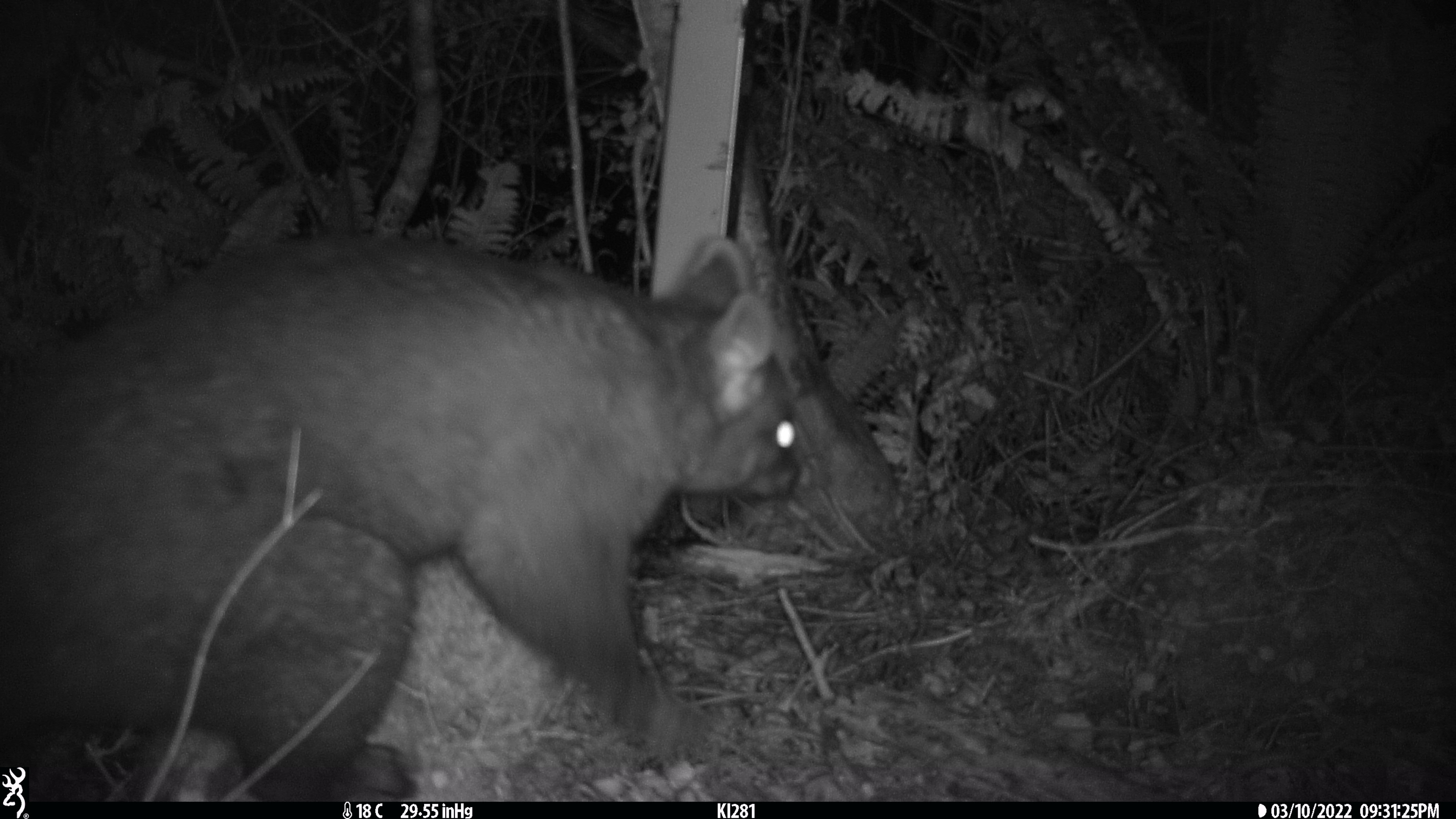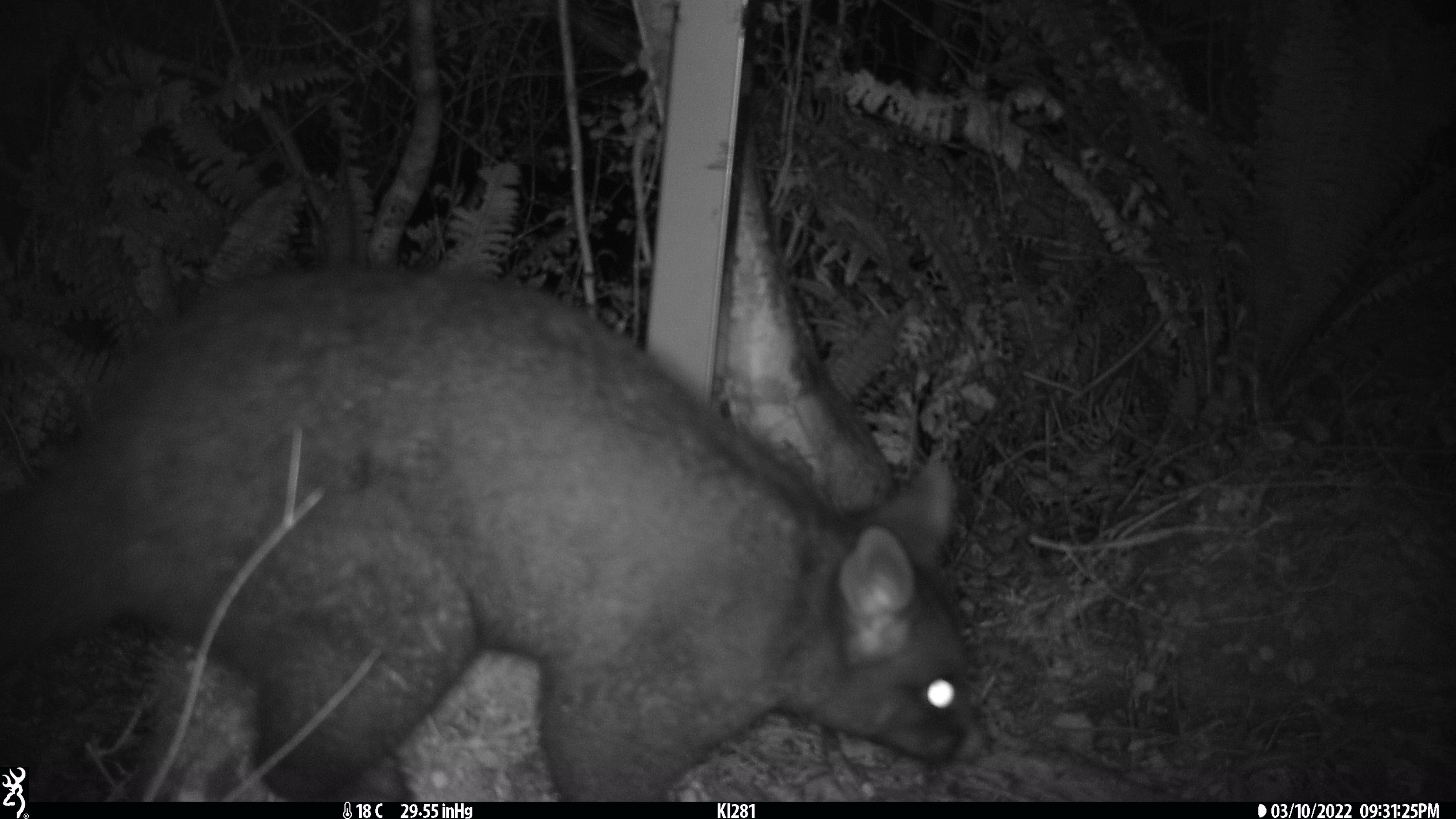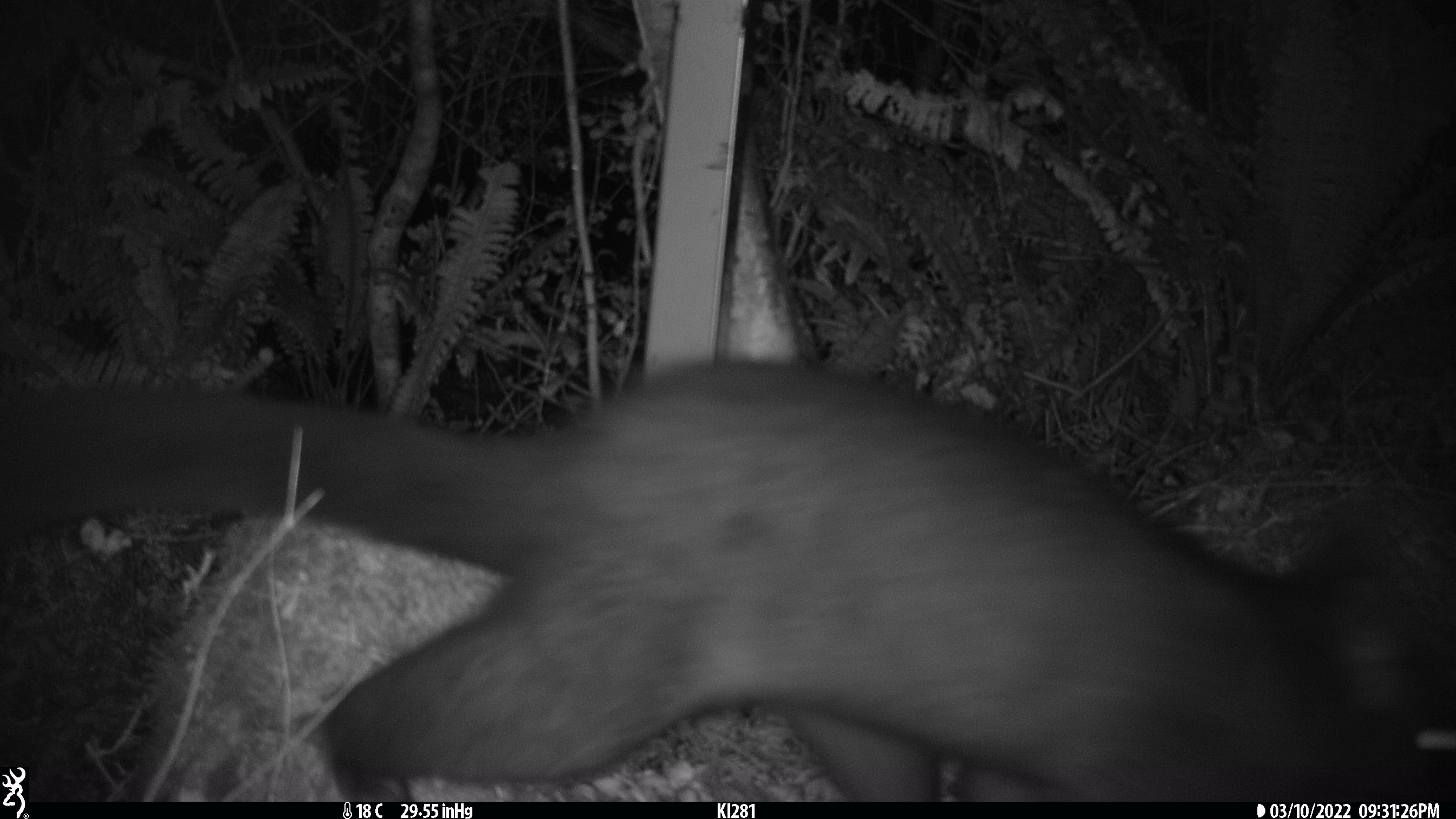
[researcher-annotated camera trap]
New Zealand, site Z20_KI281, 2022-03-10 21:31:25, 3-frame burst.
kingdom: Animalia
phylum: Chordata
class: Mammalia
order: Diprotodontia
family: Phalangeridae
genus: Trichosurus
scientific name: Trichosurus vulpecula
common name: common brushtail possum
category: possum